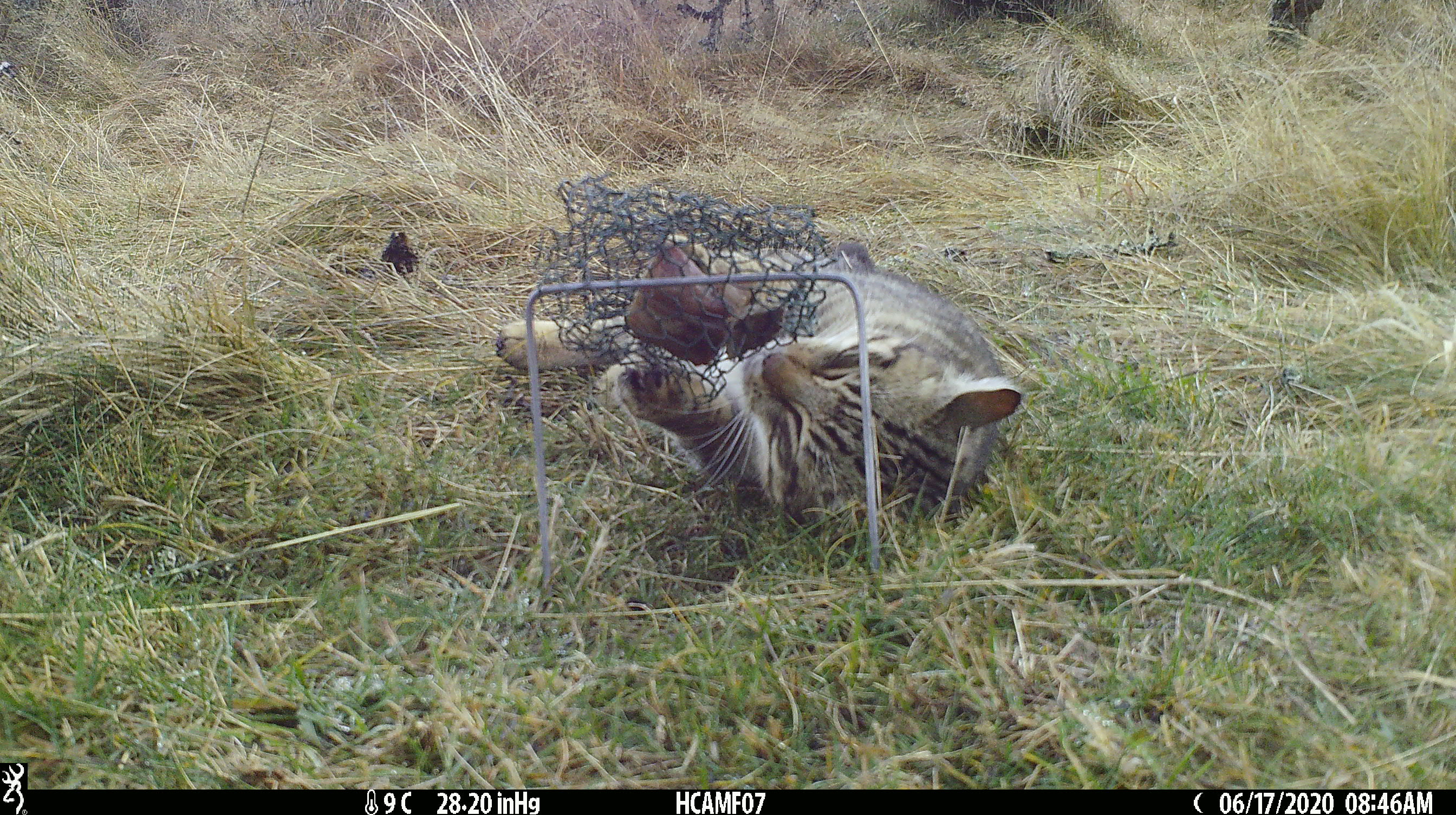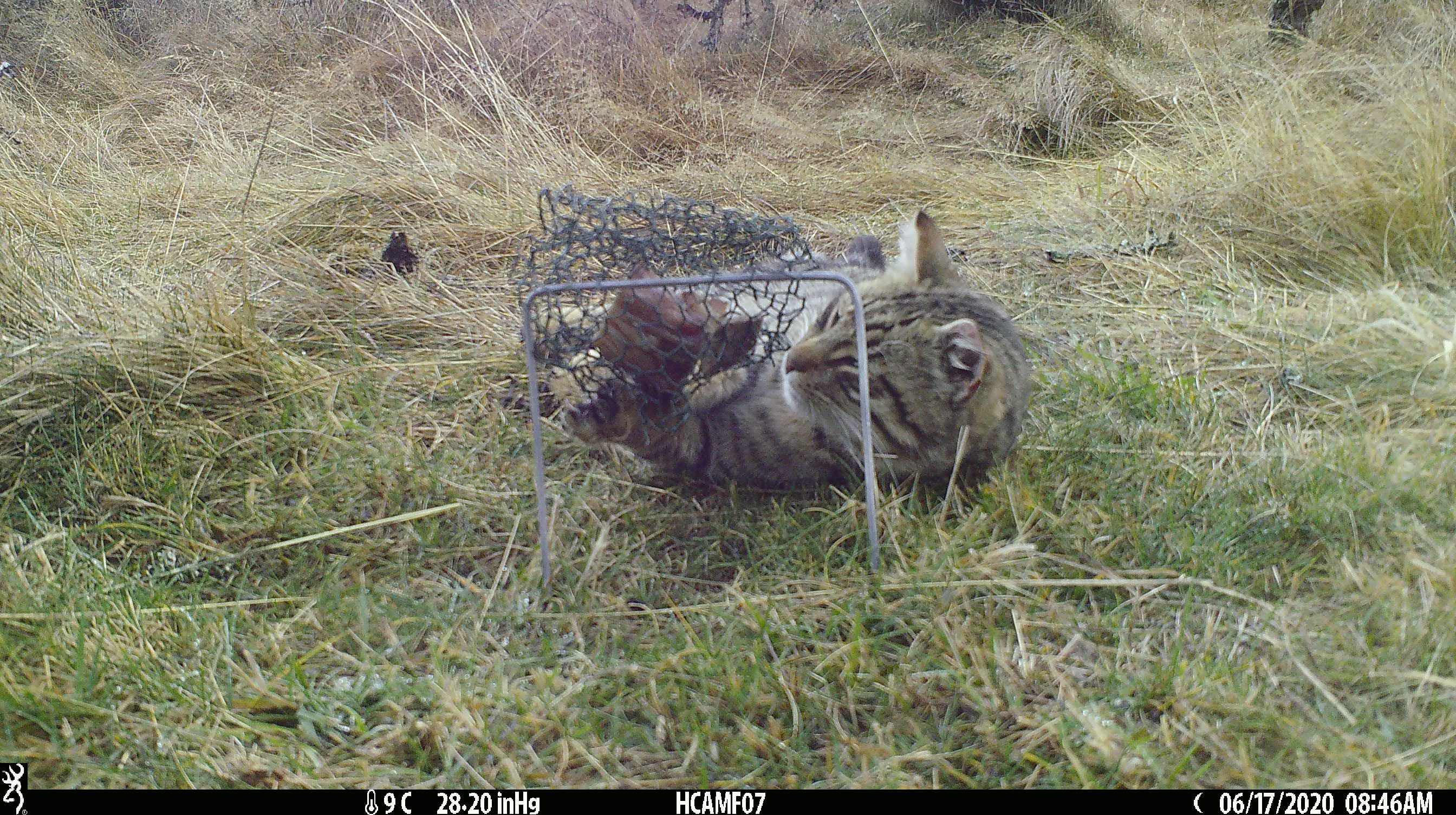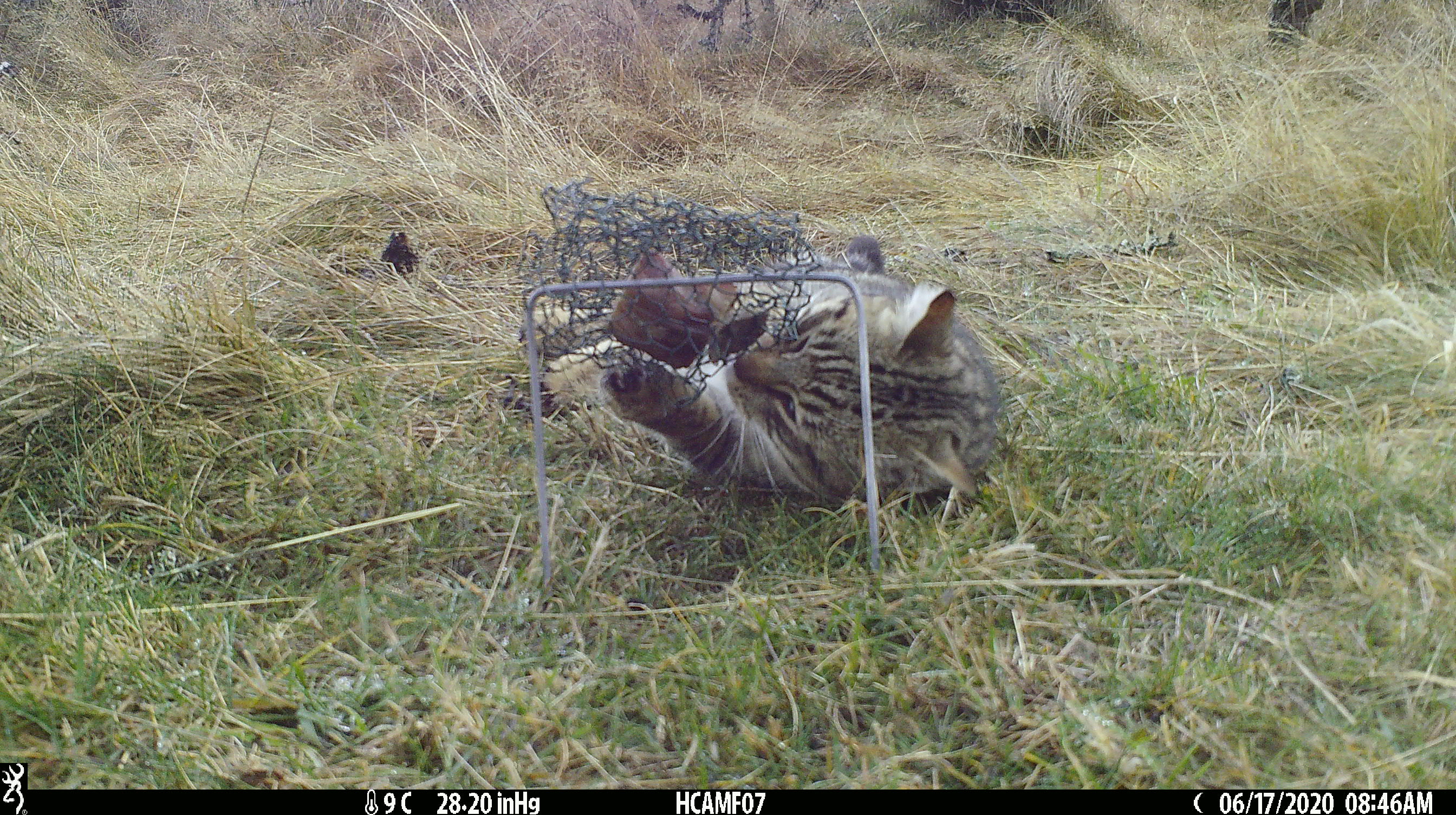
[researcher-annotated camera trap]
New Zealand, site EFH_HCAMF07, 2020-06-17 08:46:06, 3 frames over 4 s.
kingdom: Animalia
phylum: Chordata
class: Mammalia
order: Carnivora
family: Felidae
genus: Felis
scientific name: Felis catus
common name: domestic cat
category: cat